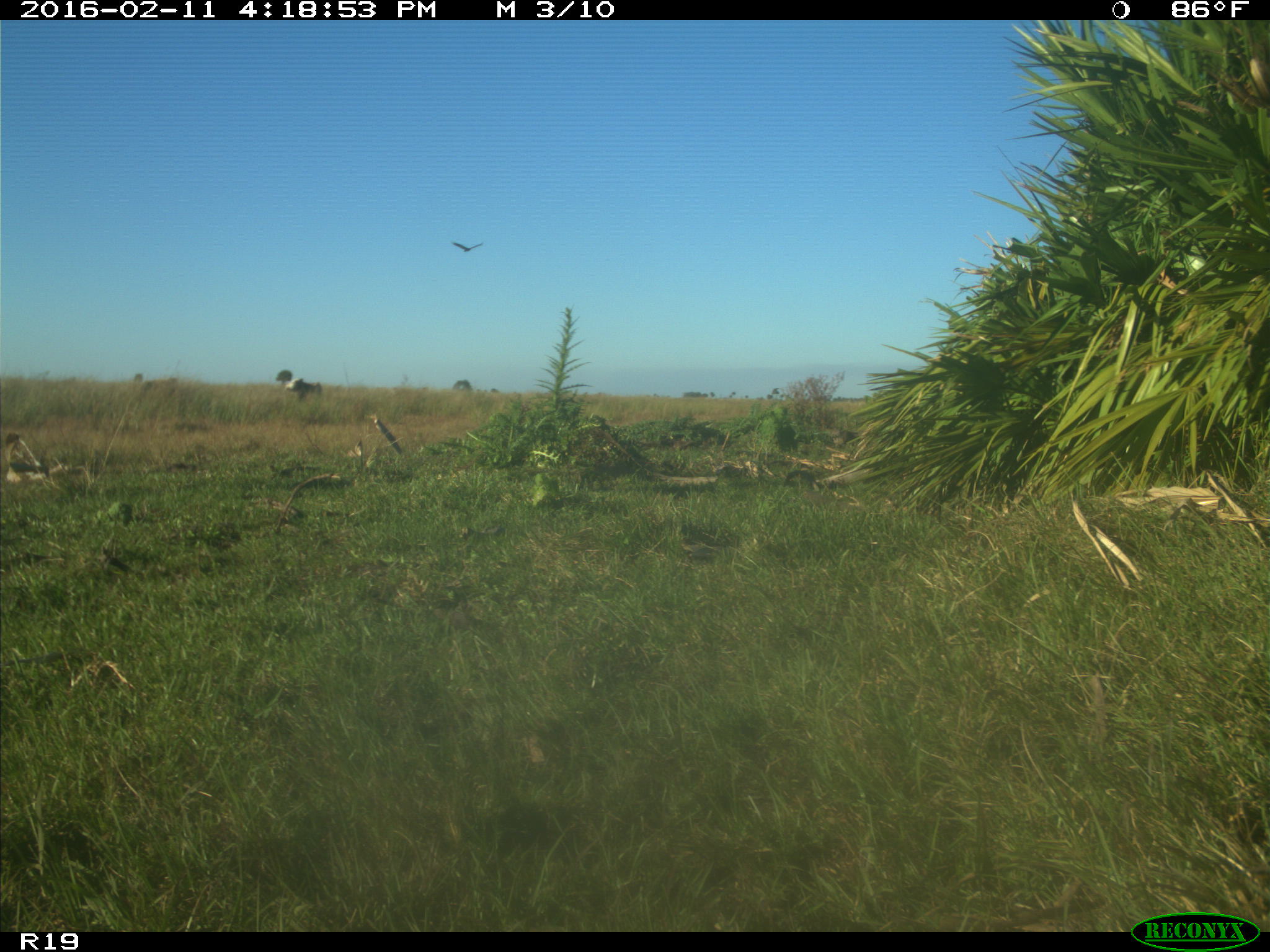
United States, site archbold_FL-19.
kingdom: Animalia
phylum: Chordata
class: Mammalia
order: Artiodactyla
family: Bovidae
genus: Bos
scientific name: Bos taurus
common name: domestic cow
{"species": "Bos taurus (domestic cow)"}